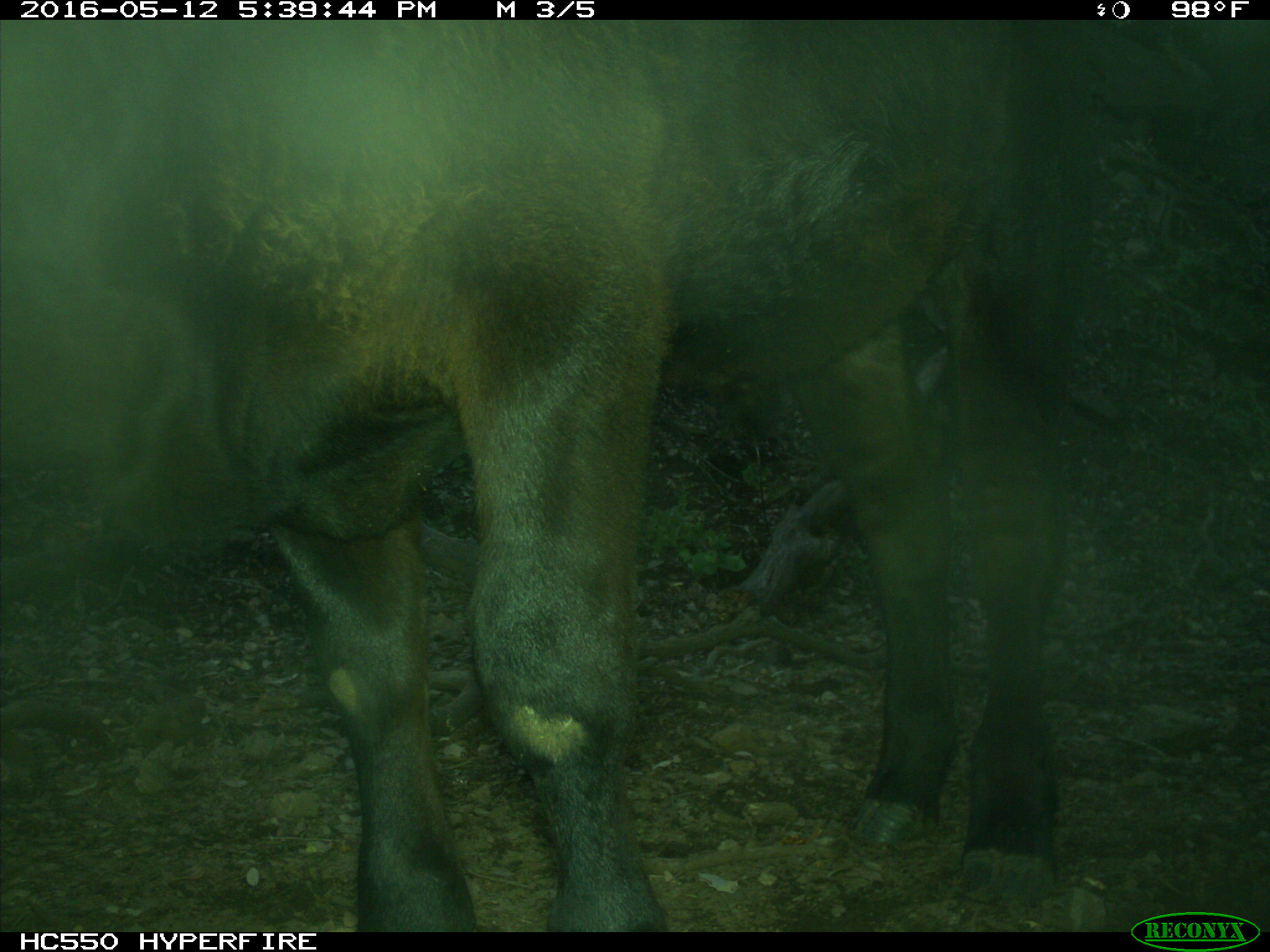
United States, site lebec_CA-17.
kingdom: Animalia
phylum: Chordata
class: Mammalia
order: Artiodactyla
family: Bovidae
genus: Bos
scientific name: Bos taurus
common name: domestic cow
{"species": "Bos taurus (domestic cow)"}